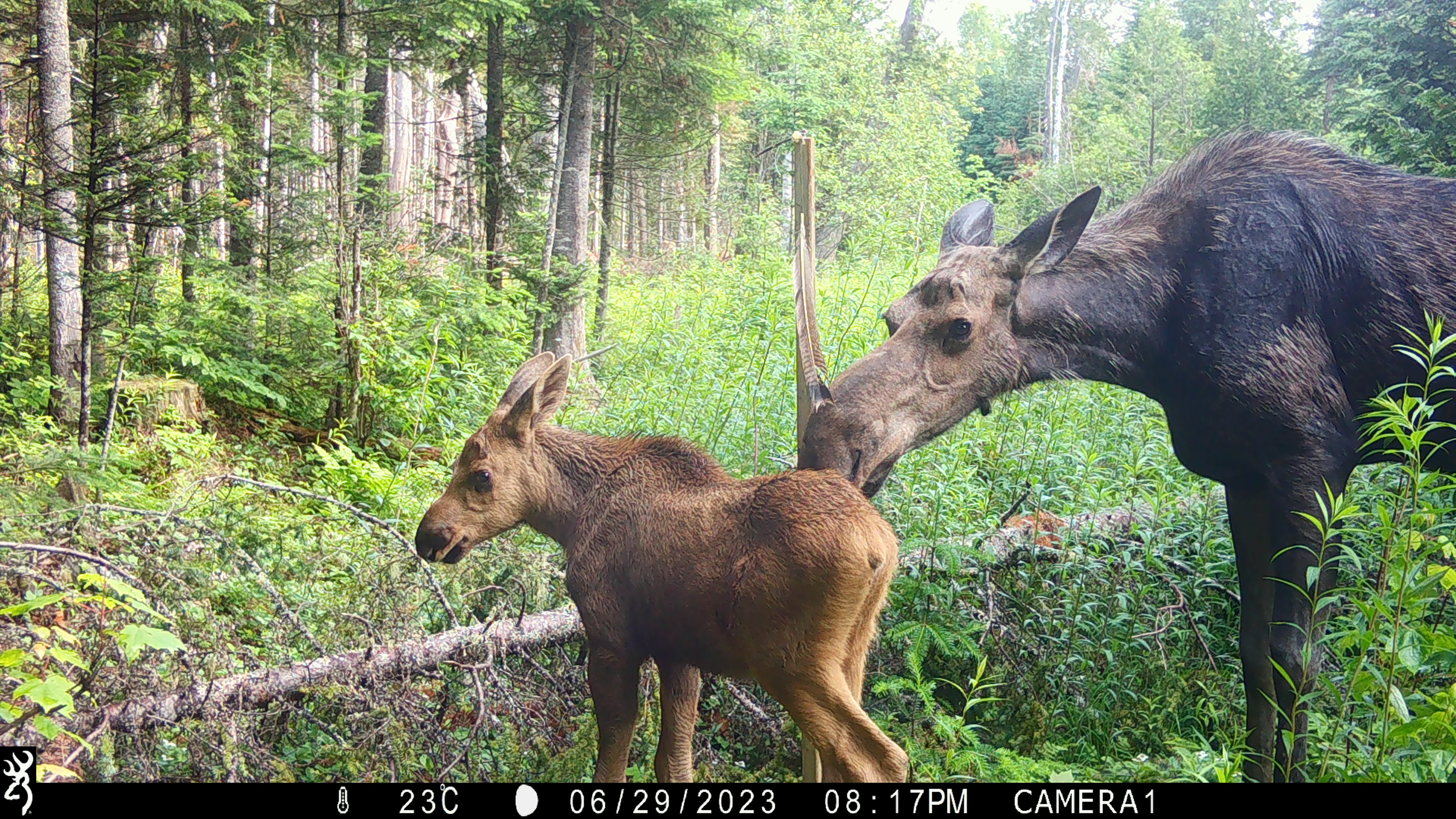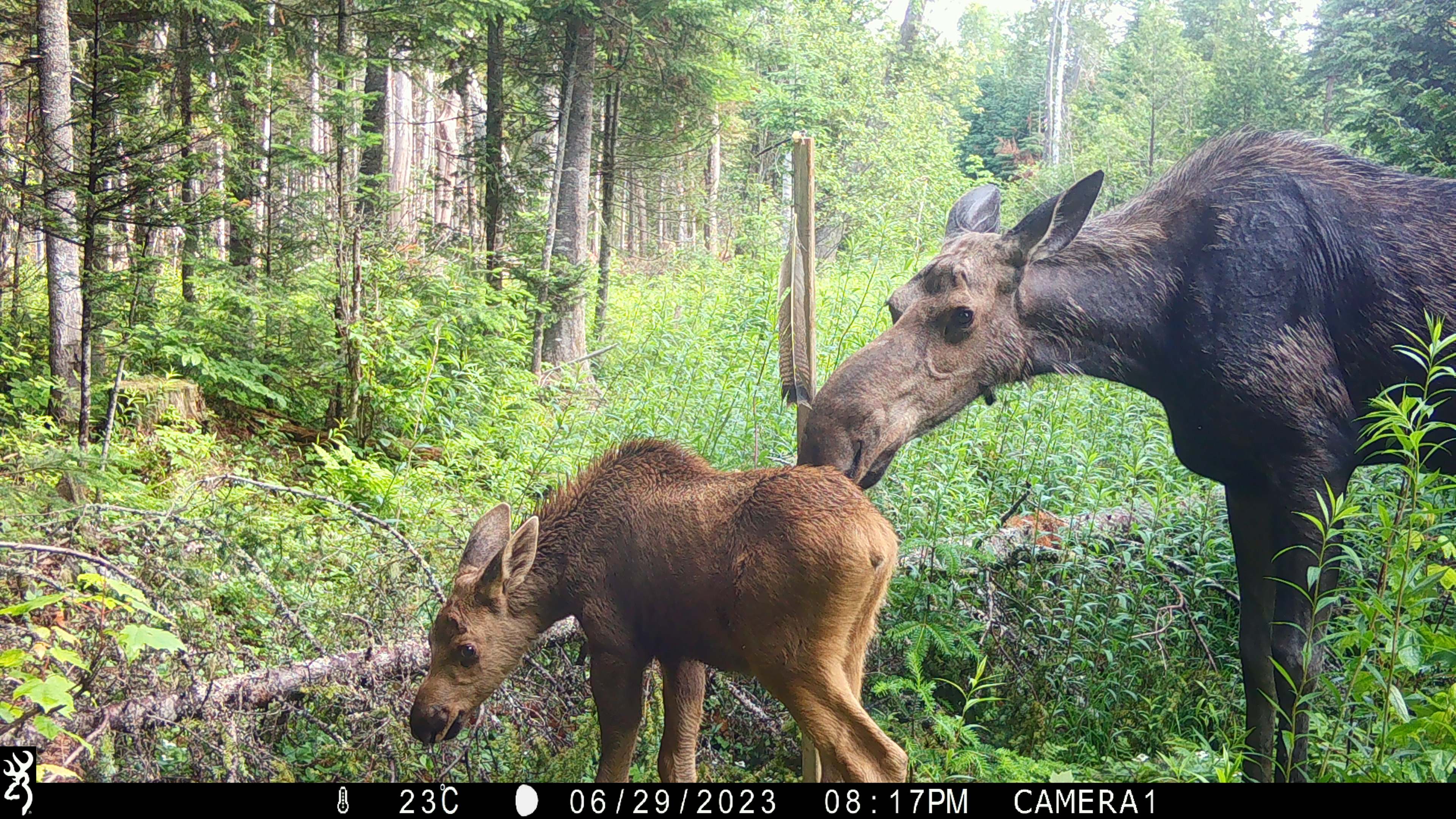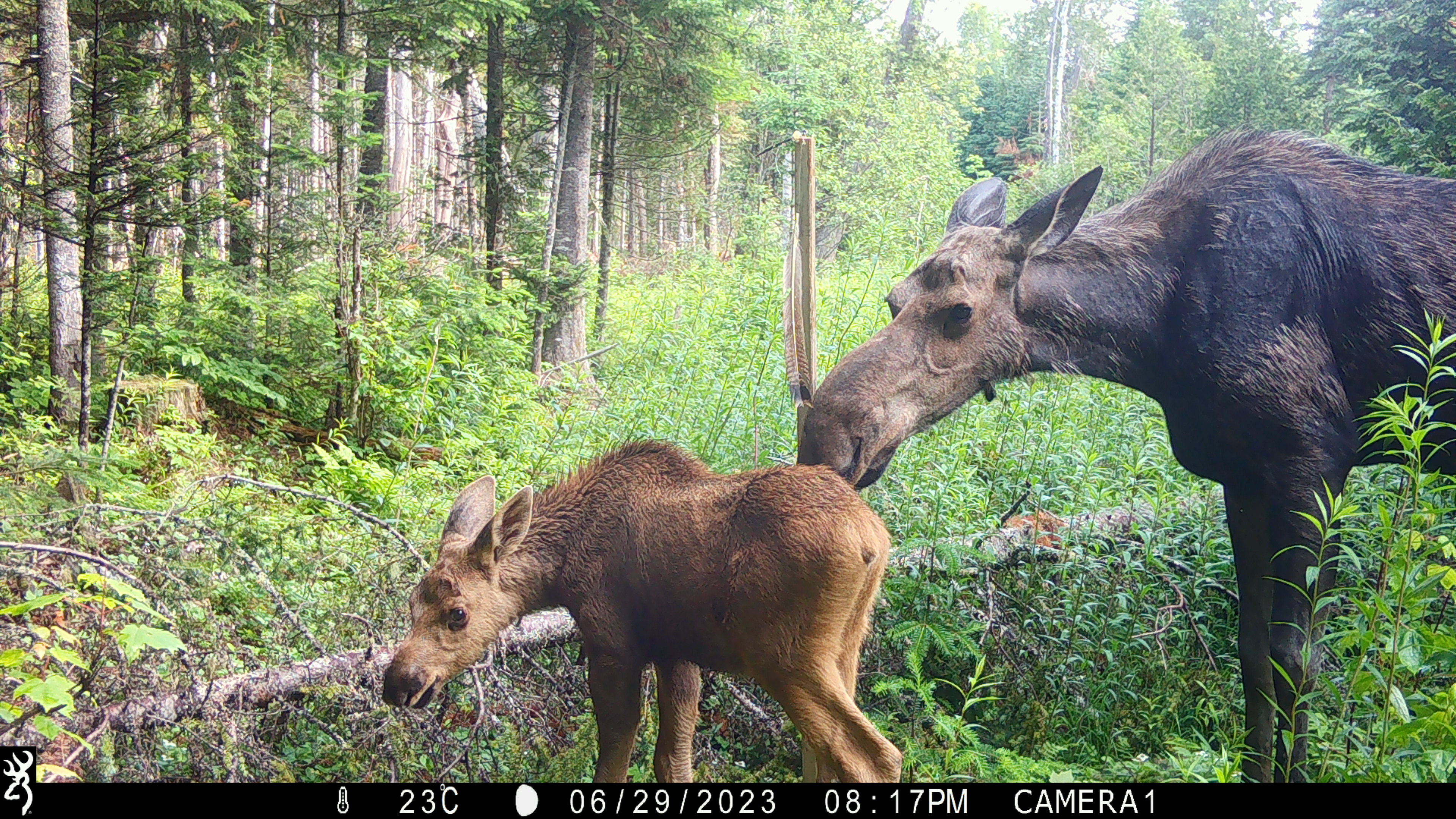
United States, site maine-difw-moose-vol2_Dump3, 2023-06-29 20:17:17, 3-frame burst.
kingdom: Animalia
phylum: Chordata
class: Mammalia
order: Artiodactyla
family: Cervidae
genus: Alces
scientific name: Alces alces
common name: moose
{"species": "moose (Alces alces)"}